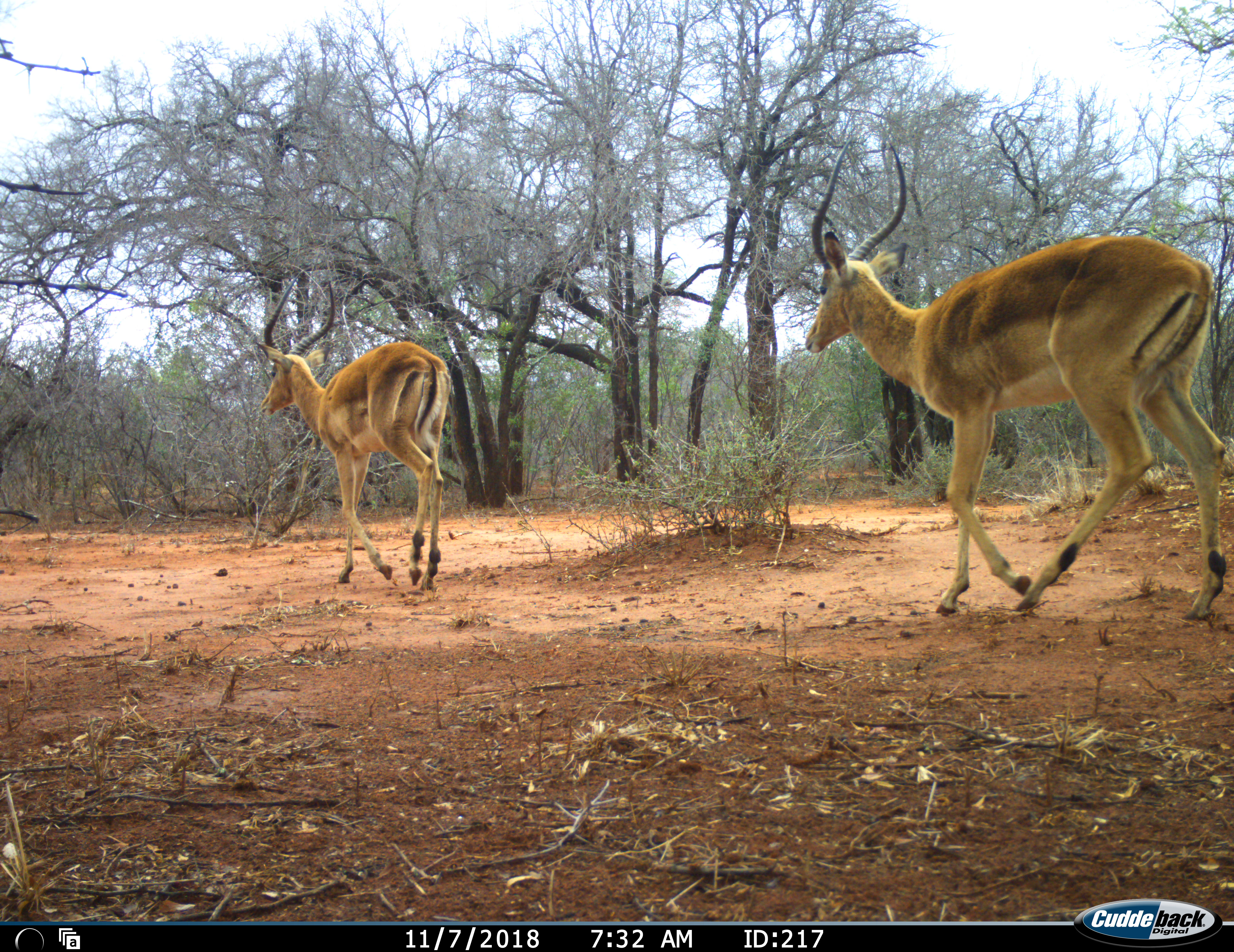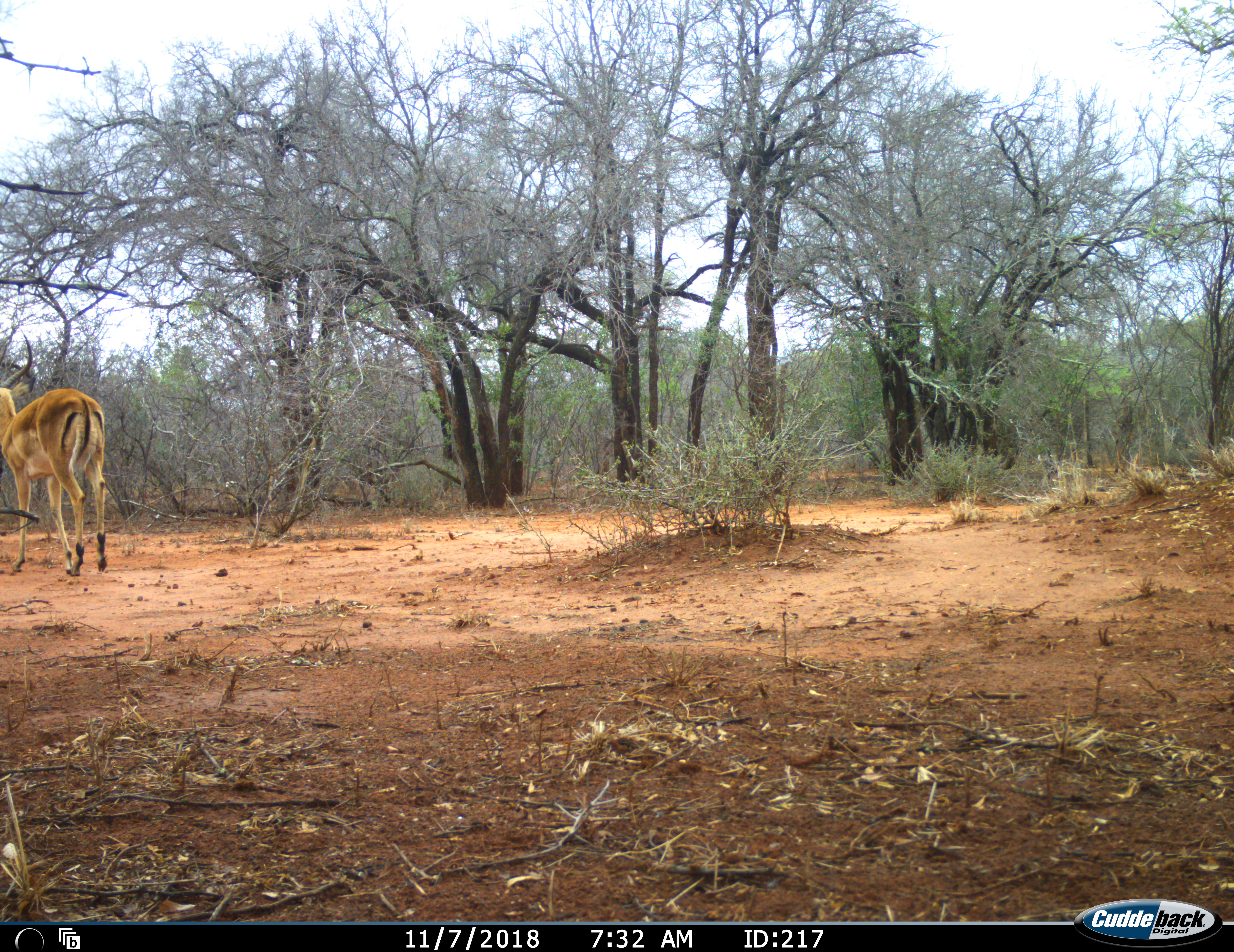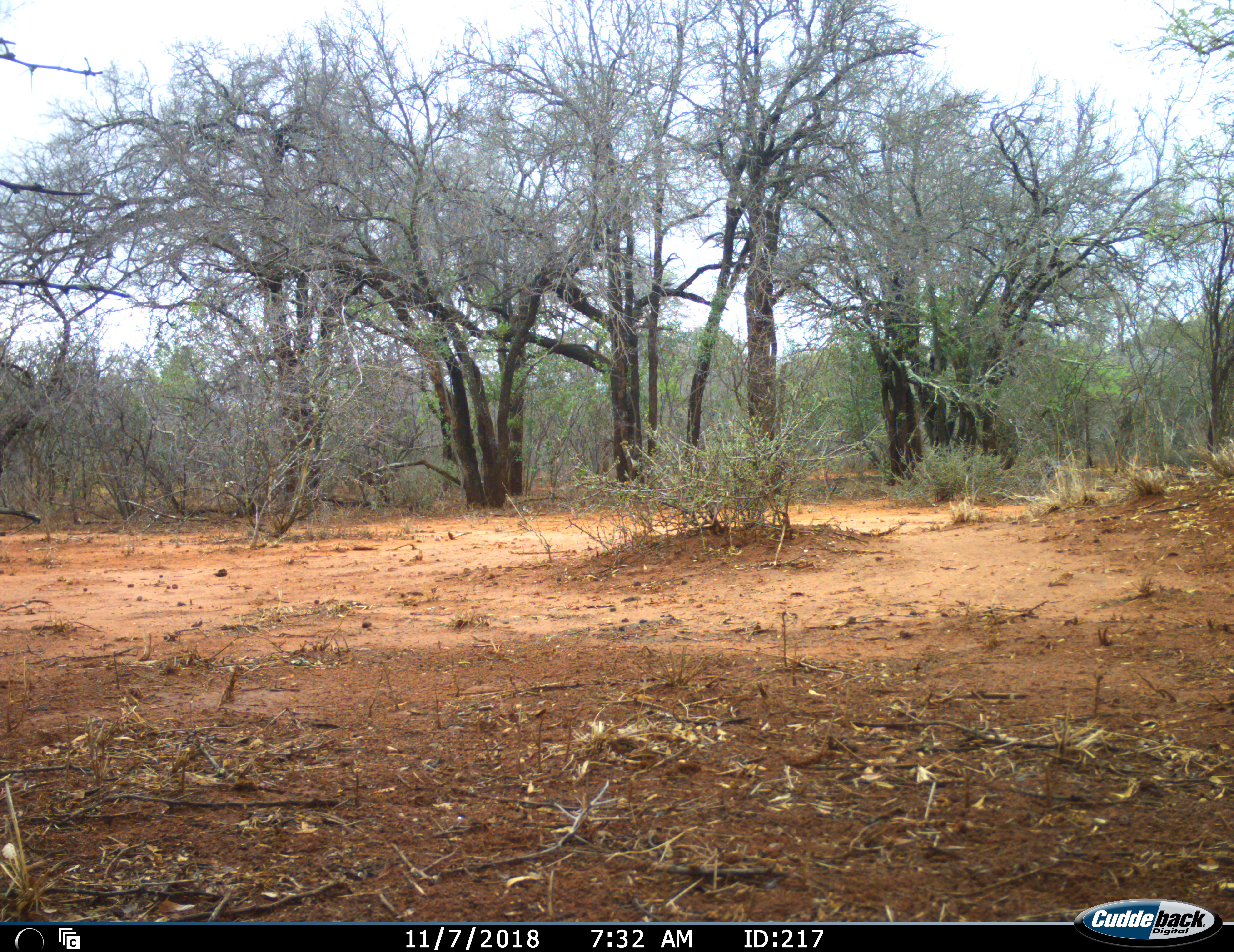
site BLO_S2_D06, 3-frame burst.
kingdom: Animalia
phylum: Chordata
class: Mammalia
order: Artiodactyla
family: Bovidae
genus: Aepyceros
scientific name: Aepyceros melampus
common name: impala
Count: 2.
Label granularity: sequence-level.